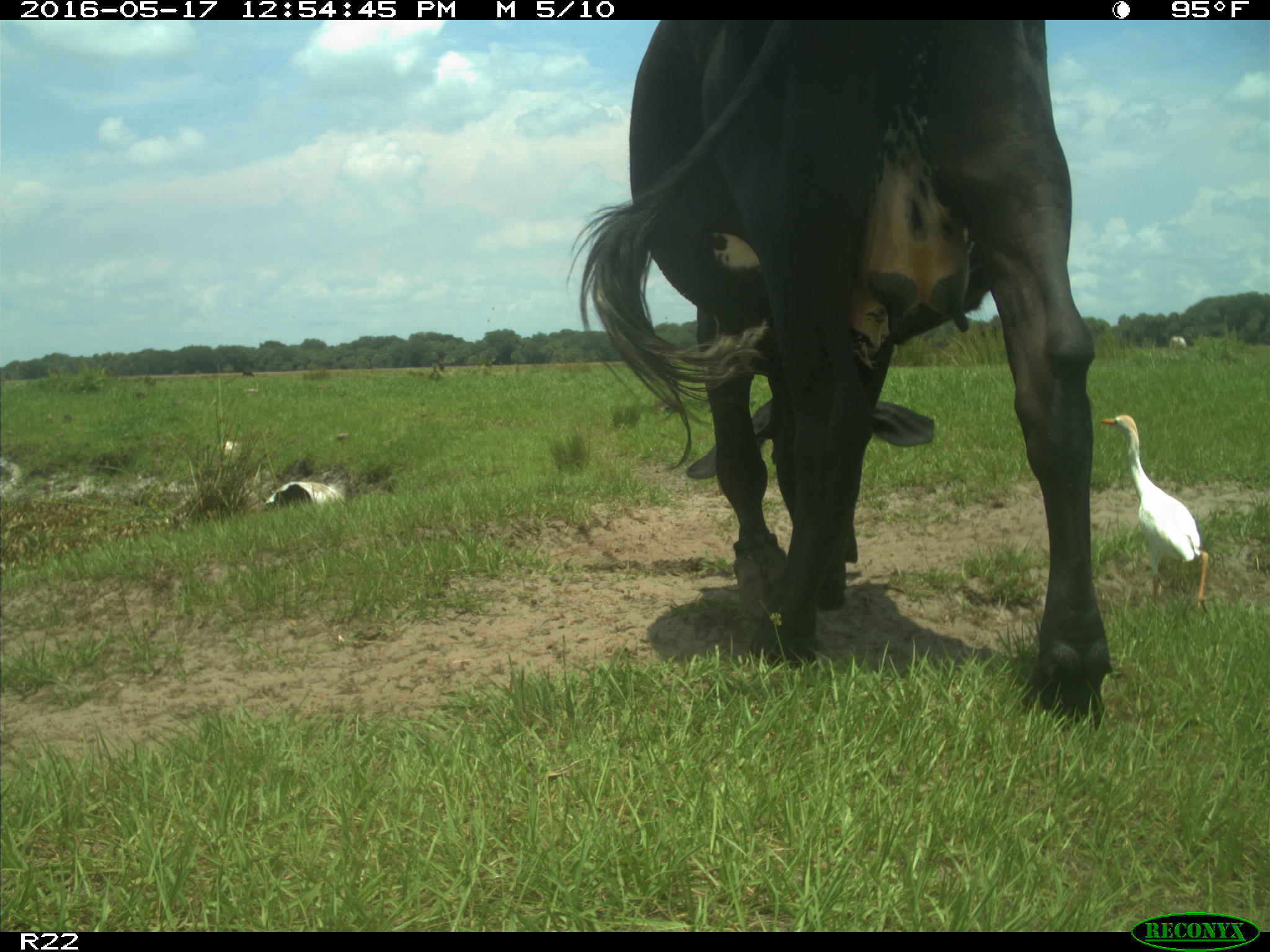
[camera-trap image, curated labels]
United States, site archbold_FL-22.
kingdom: Animalia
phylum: Chordata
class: Mammalia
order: Artiodactyla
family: Bovidae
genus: Bos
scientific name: Bos taurus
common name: domestic cow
Bos taurus (domestic cow).